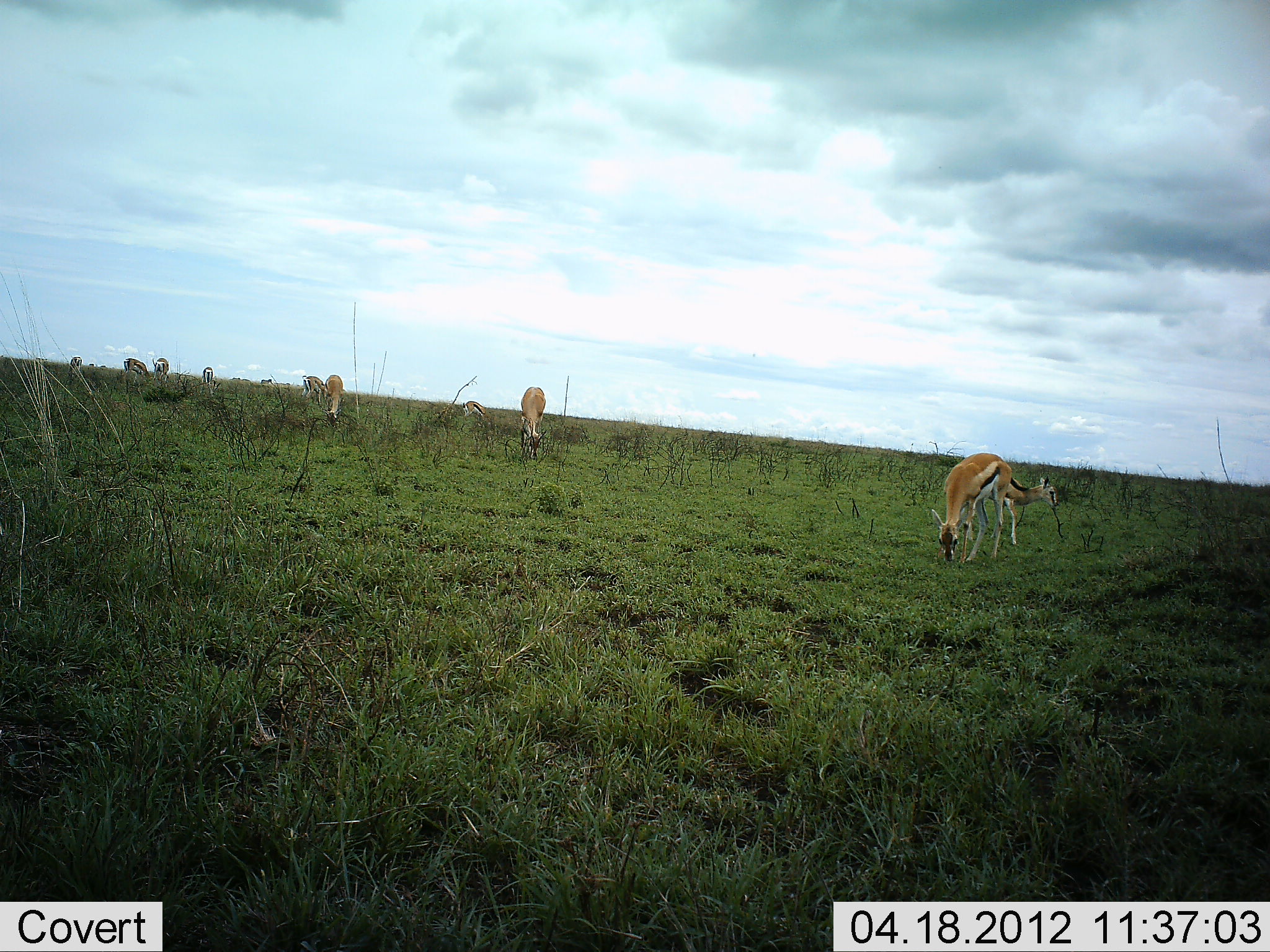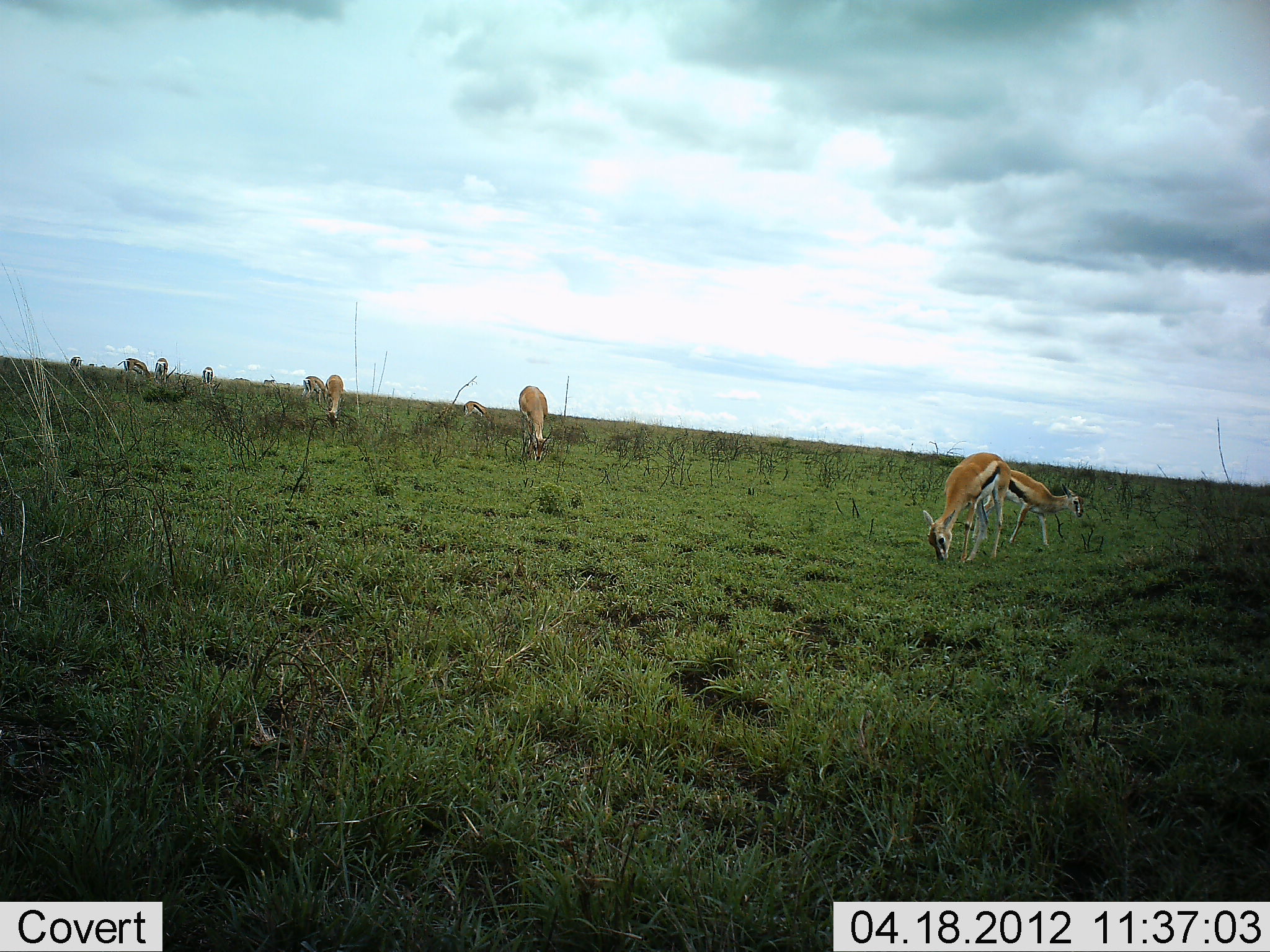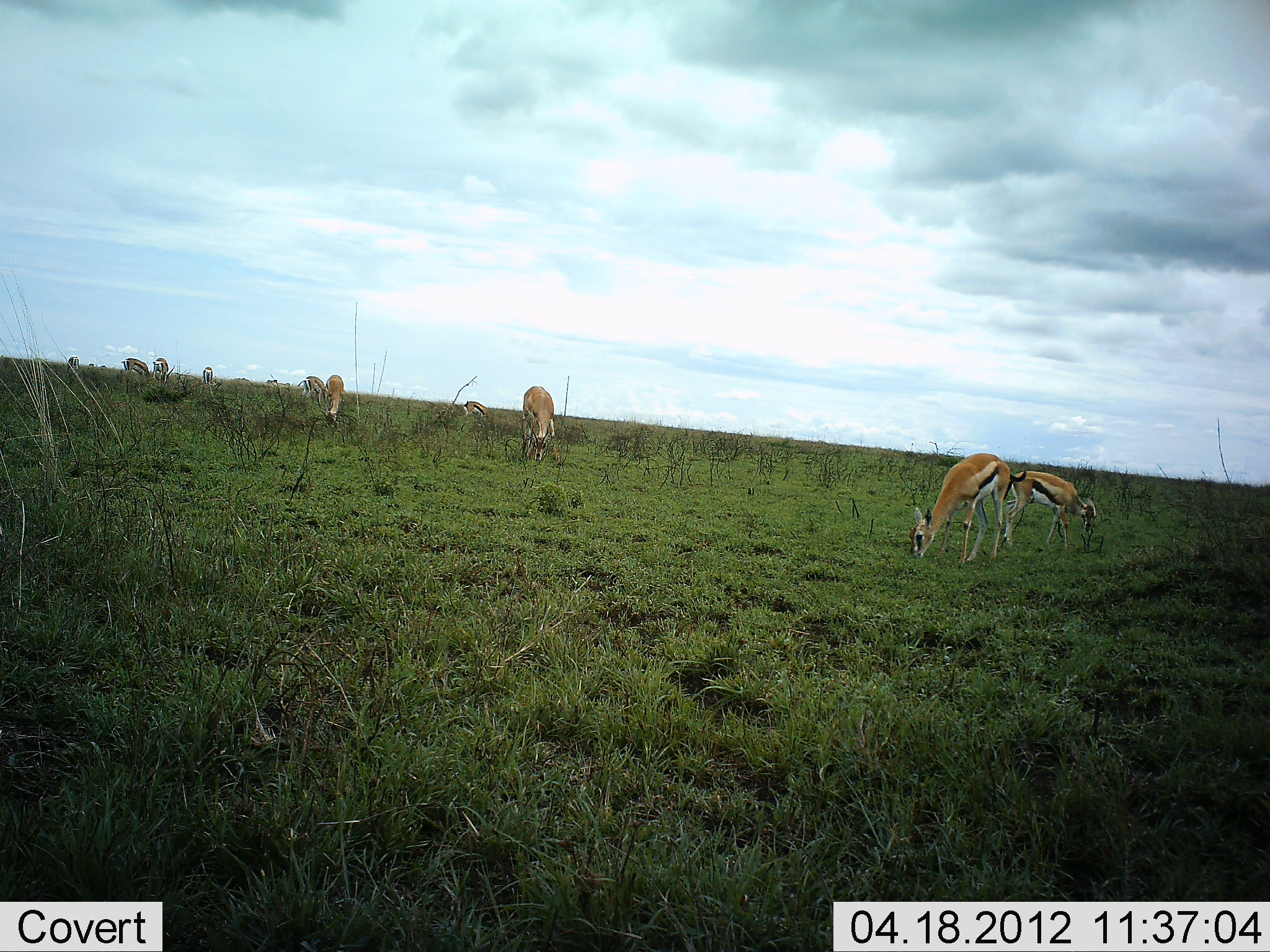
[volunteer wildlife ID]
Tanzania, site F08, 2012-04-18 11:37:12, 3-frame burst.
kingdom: Animalia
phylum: Chordata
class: Mammalia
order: Artiodactyla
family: Bovidae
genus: Eudorcas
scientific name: Eudorcas thomsonii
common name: thomson's gazelle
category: gazellethomsons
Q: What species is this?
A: Gazellethomsons (thomson's gazelle) (Eudorcas thomsonii).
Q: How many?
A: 11-50.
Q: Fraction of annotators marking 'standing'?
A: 36%.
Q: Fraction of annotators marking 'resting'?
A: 0%.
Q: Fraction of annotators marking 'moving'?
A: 7%.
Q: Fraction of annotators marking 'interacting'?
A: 0%.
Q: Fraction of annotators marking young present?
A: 21%.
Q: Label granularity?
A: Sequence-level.